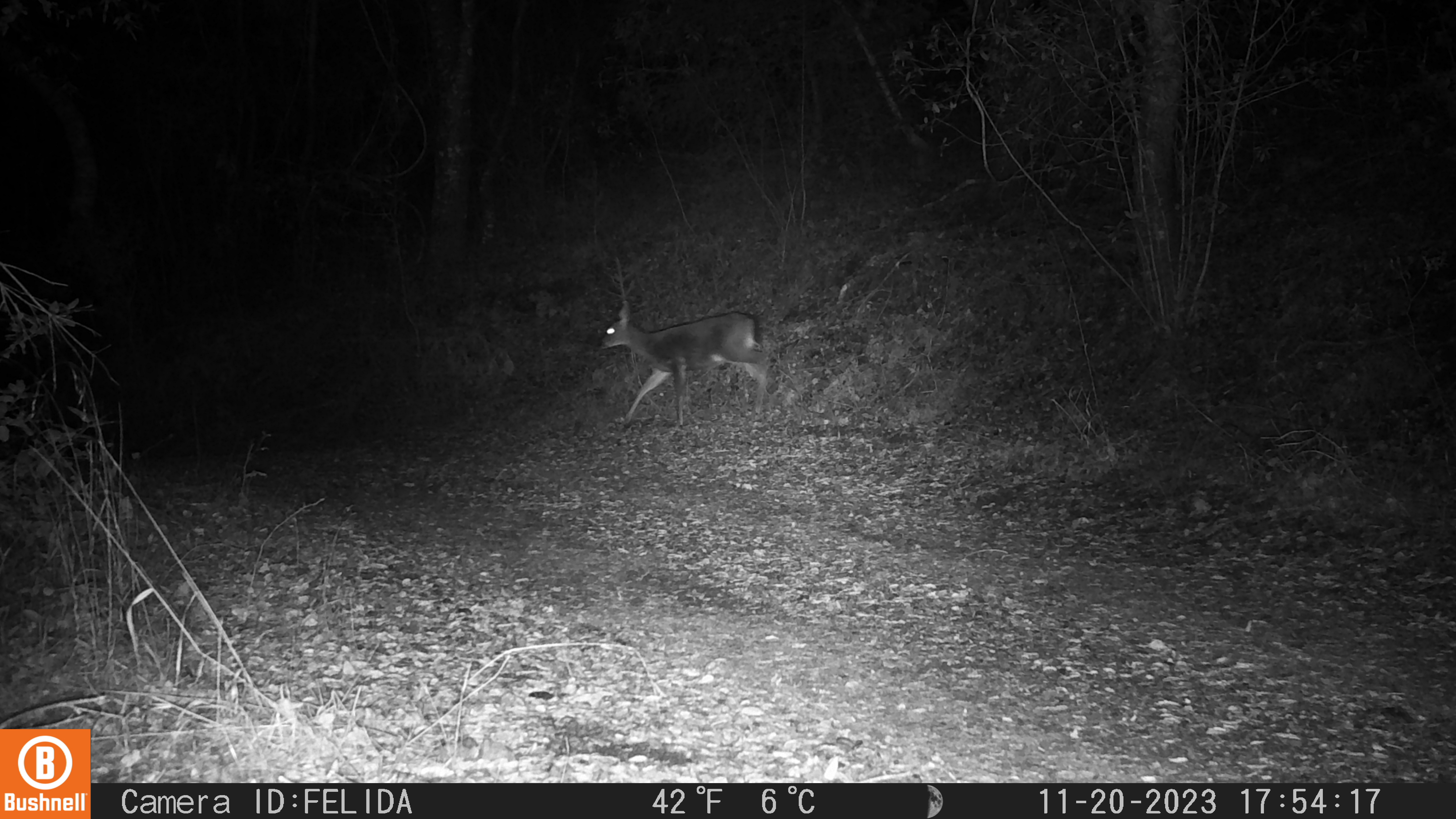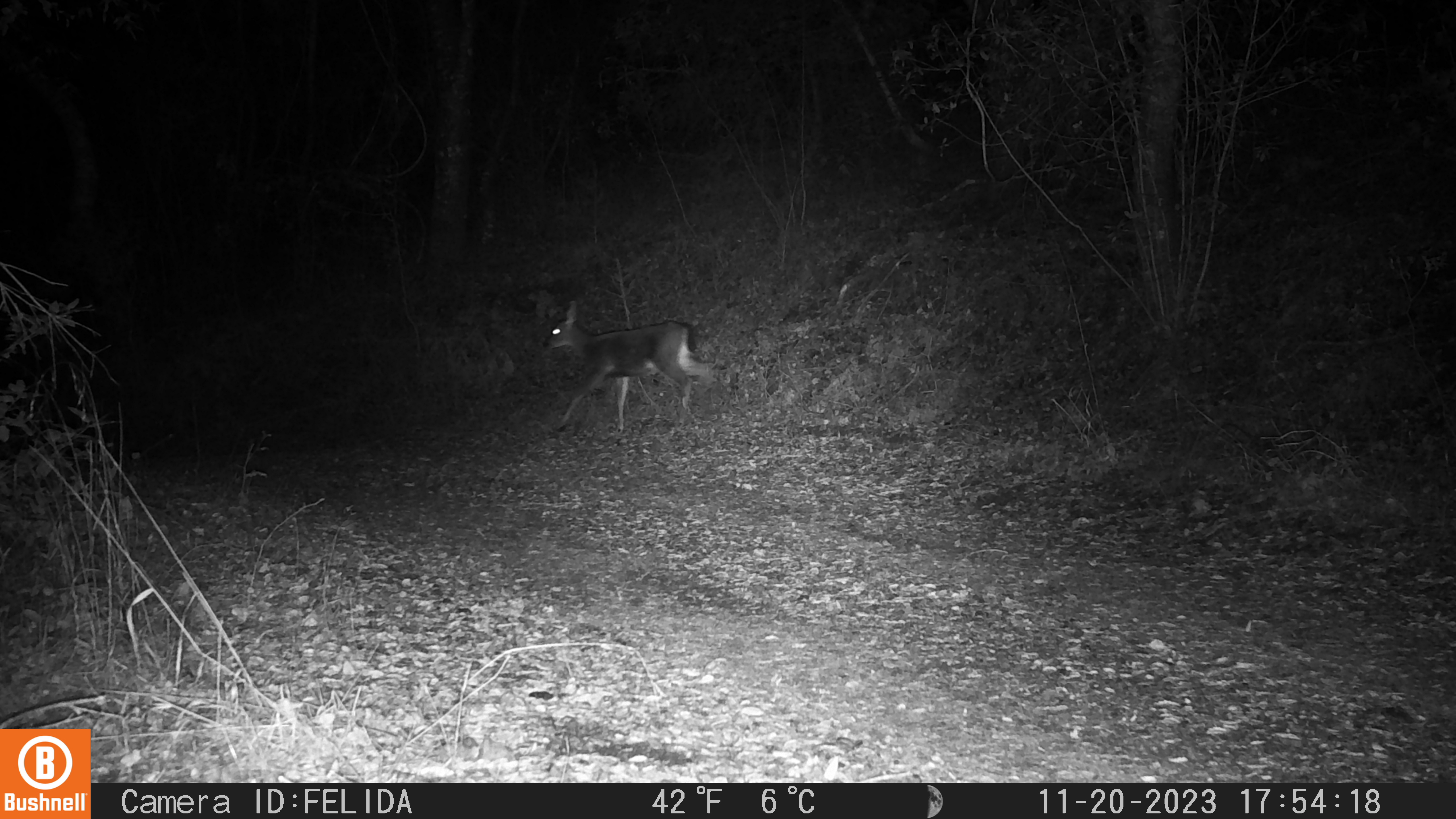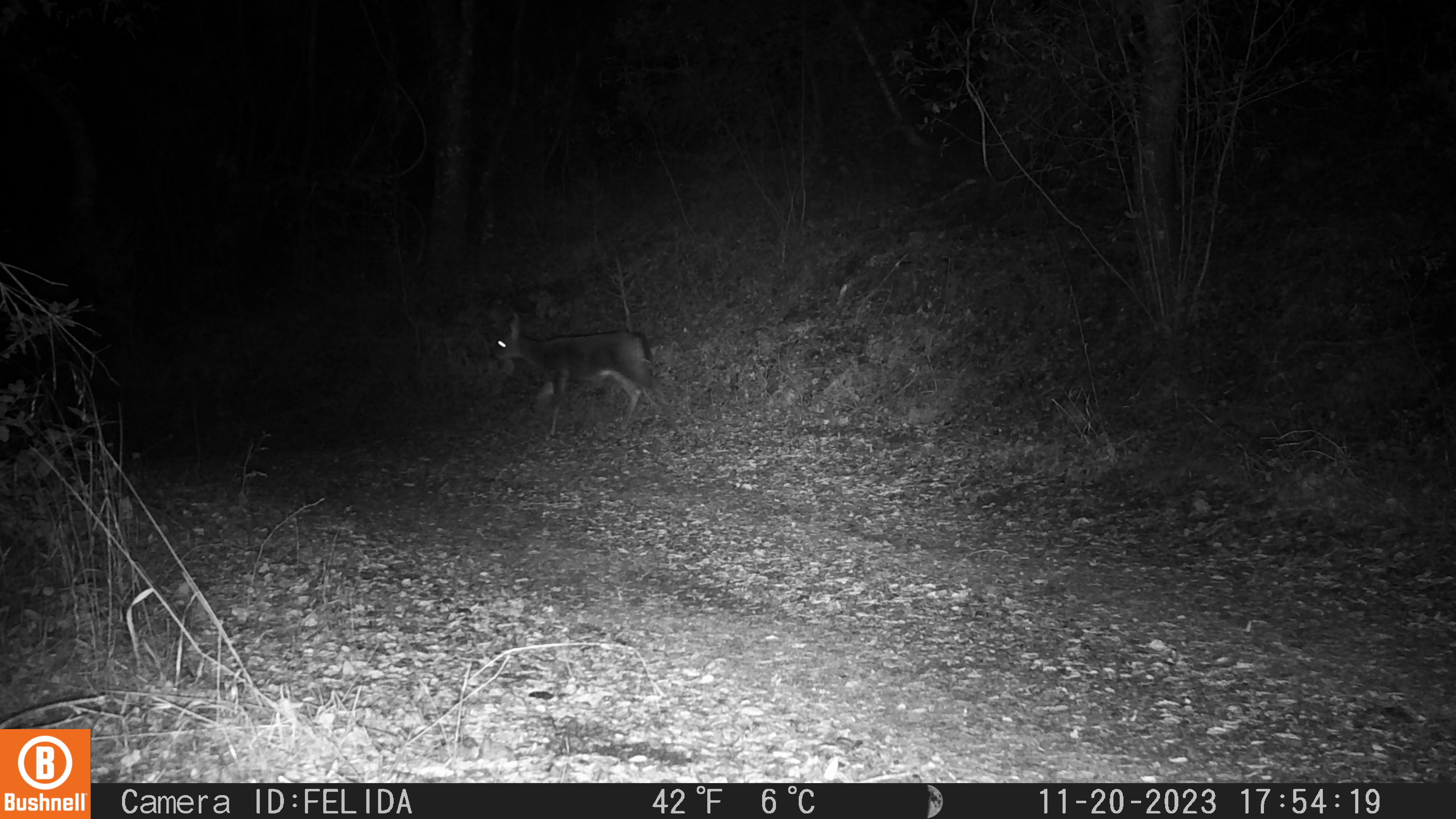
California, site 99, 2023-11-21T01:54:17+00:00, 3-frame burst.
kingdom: Animalia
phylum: Chordata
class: Mammalia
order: Artiodactyla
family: Cervidae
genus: Odocoileus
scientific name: Odocoileus hemionus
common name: mule deer